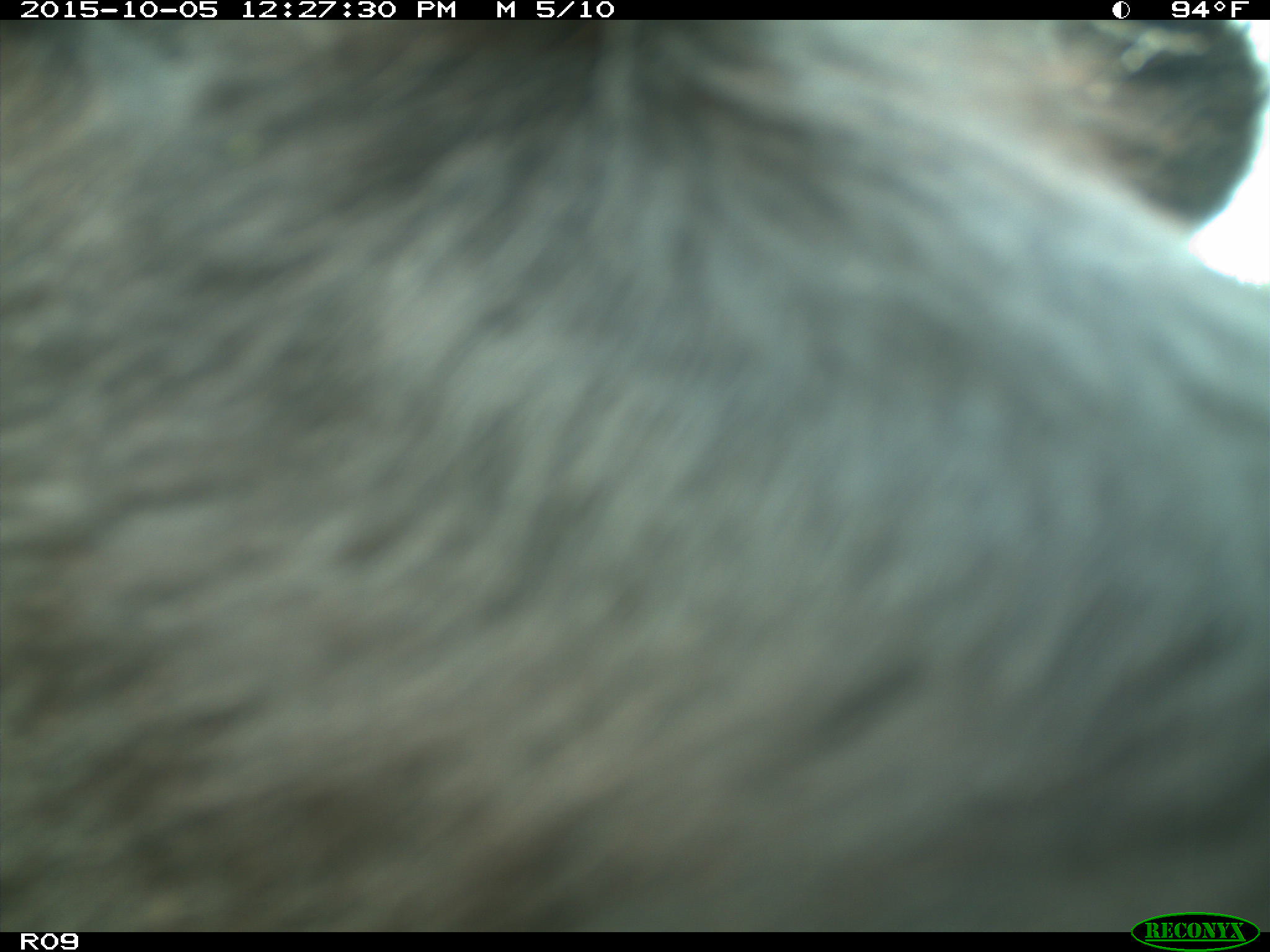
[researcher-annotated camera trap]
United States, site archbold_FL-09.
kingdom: Animalia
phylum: Chordata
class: Mammalia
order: Artiodactyla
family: Bovidae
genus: Bos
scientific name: Bos taurus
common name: domestic cow